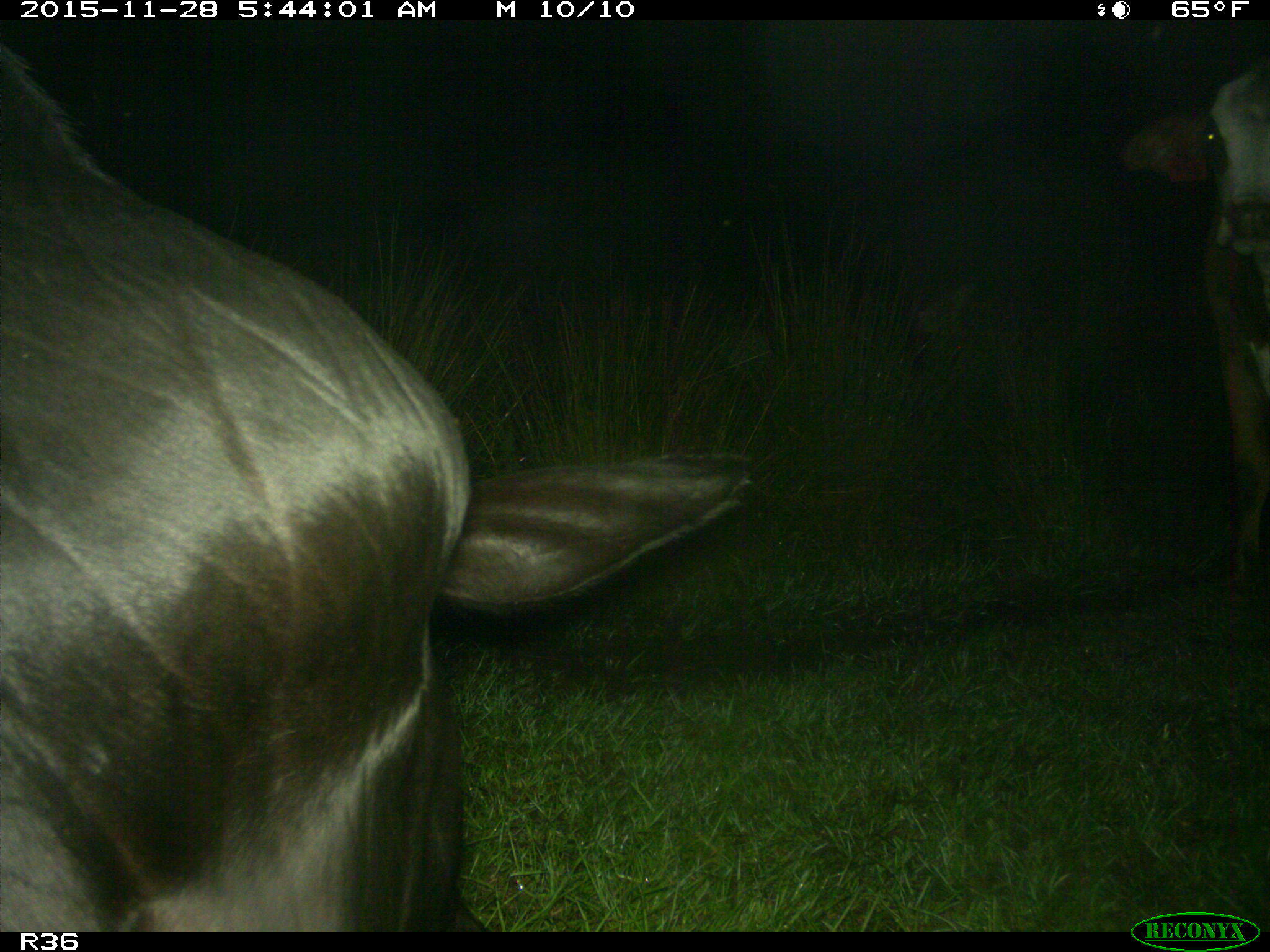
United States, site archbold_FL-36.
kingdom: Animalia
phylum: Chordata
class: Mammalia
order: Artiodactyla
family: Bovidae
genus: Bos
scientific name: Bos taurus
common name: domestic cow